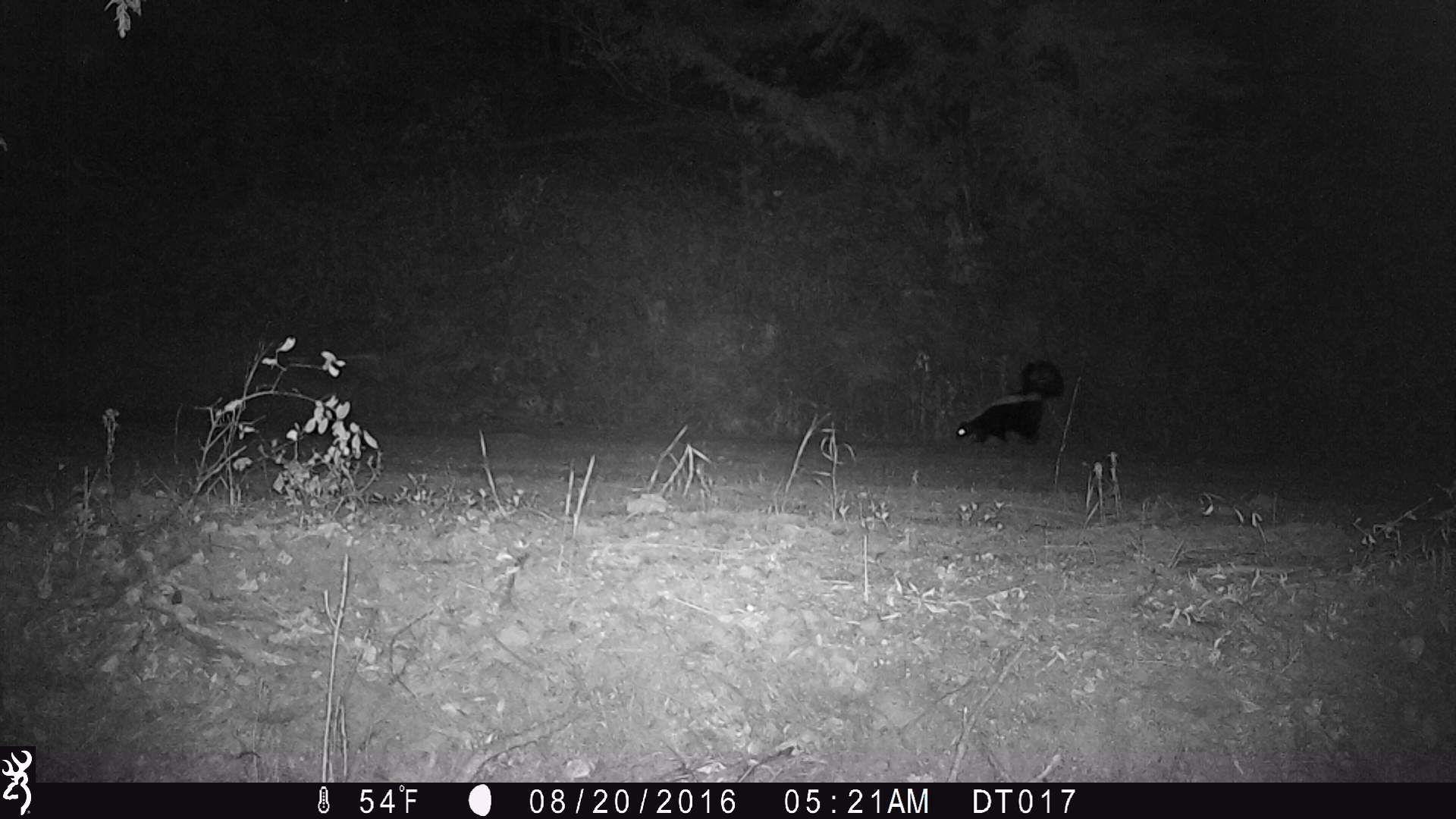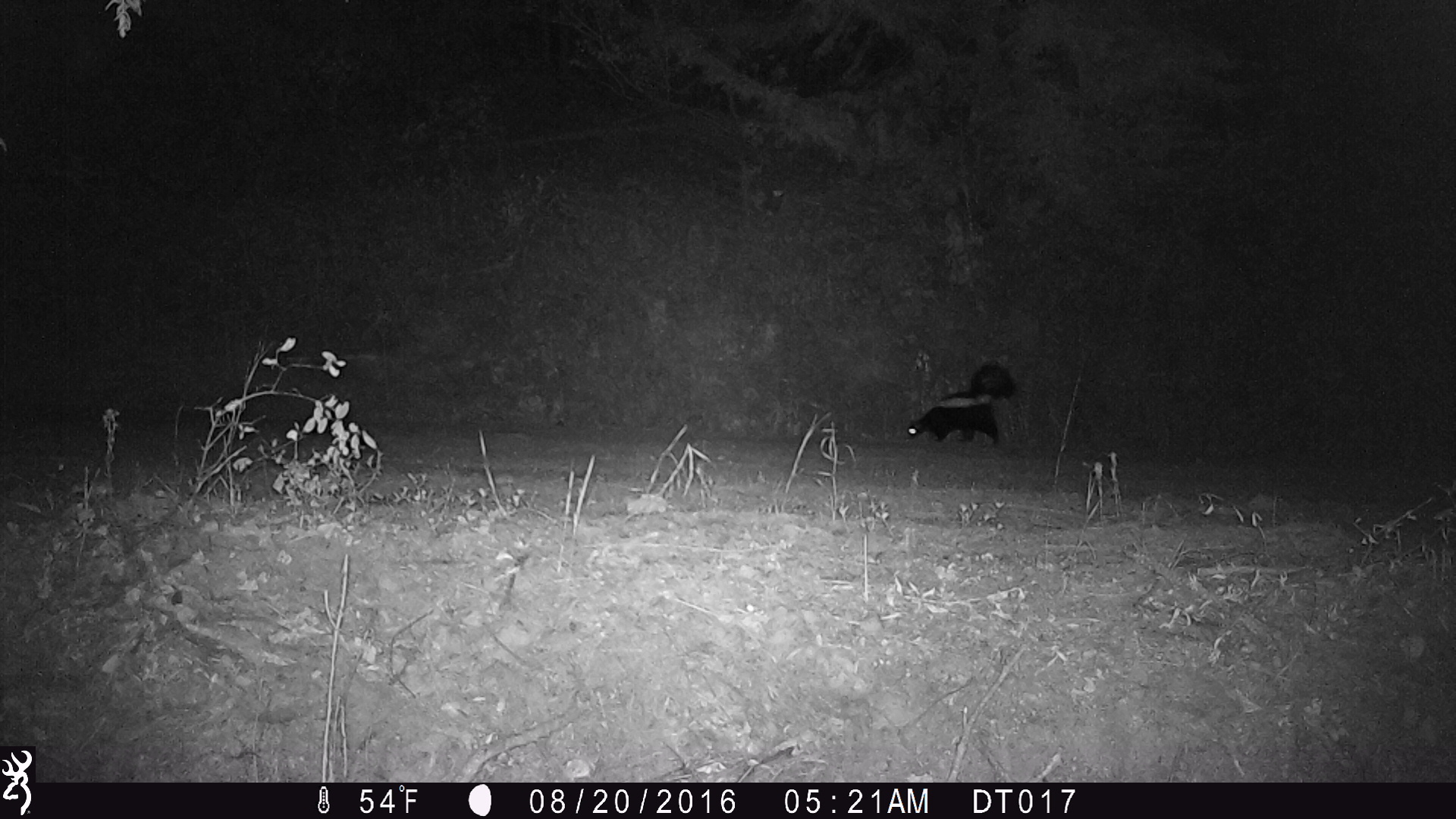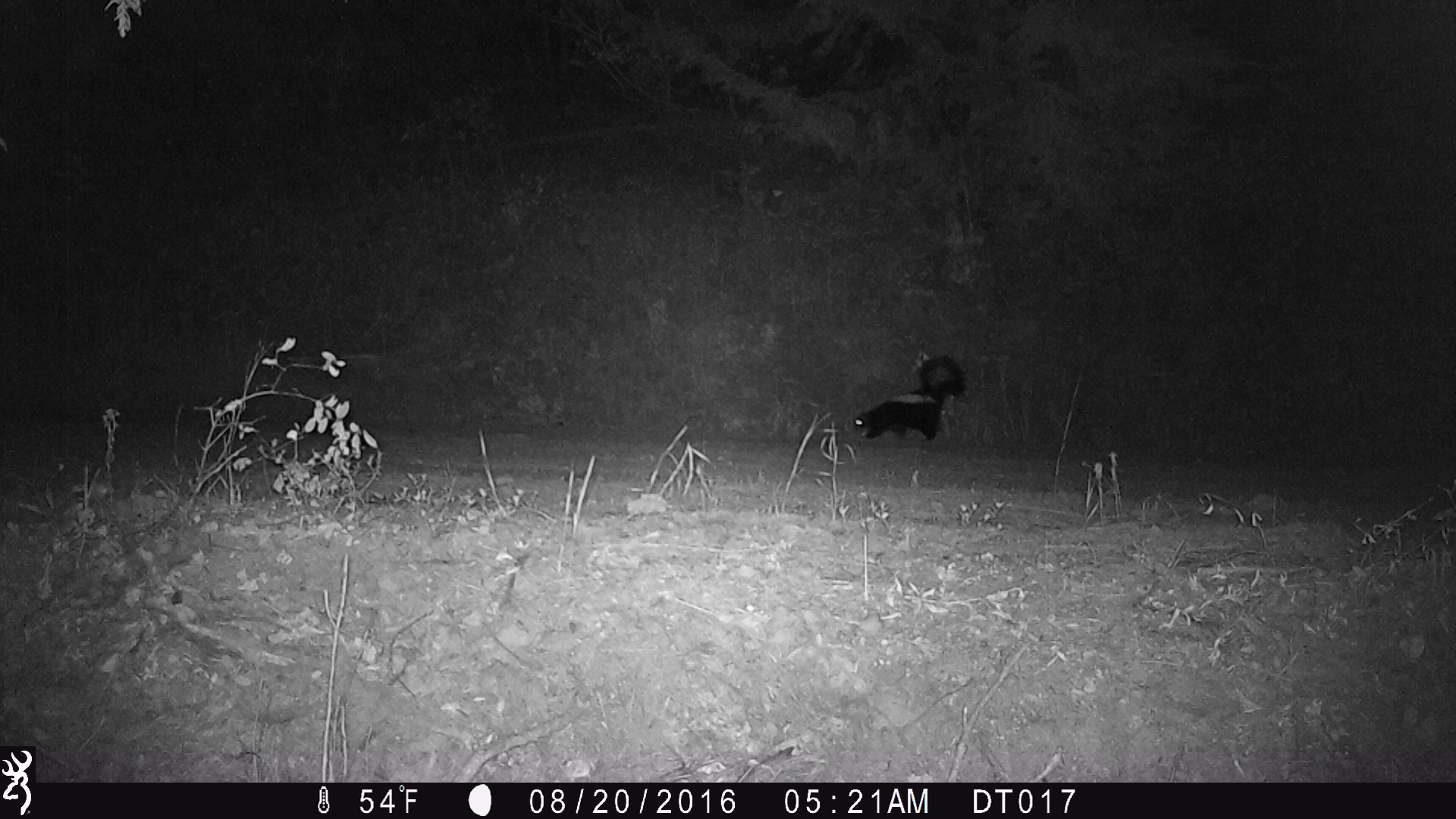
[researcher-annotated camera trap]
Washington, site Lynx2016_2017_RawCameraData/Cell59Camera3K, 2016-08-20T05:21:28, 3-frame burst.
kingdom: Animalia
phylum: Chordata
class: Mammalia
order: Carnivora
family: Mephitidae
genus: Mephitis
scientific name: Mephitis mephitis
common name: striped skunk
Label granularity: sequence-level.